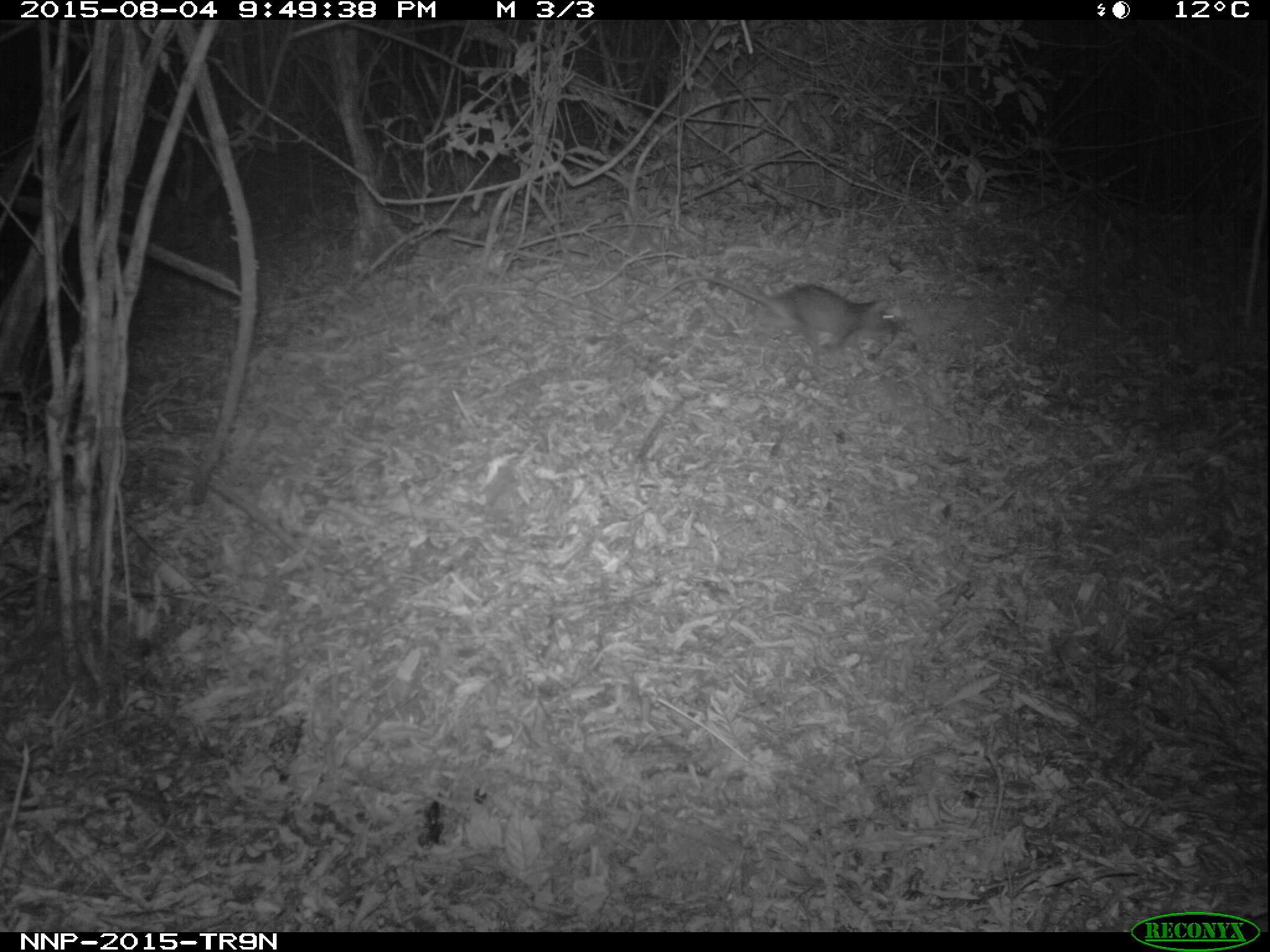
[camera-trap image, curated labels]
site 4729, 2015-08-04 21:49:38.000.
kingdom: Animalia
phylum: Chordata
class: Mammalia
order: Rodentia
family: Nesomyidae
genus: Cricetomys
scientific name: Cricetomys gambianus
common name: african giant pouched rat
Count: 1.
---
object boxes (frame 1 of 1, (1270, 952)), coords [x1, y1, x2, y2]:
cricetomys gambianus: [645, 273, 894, 356]